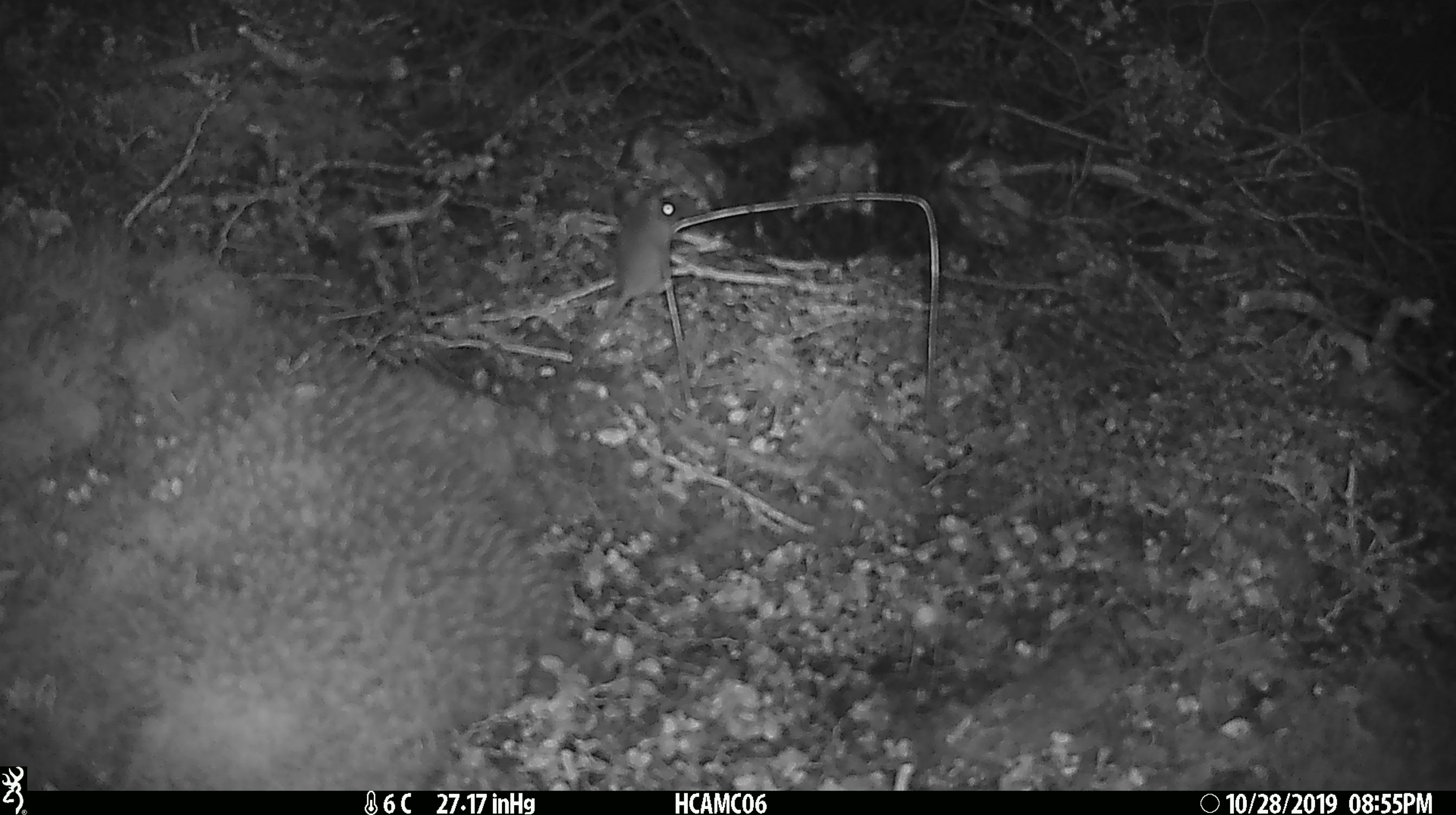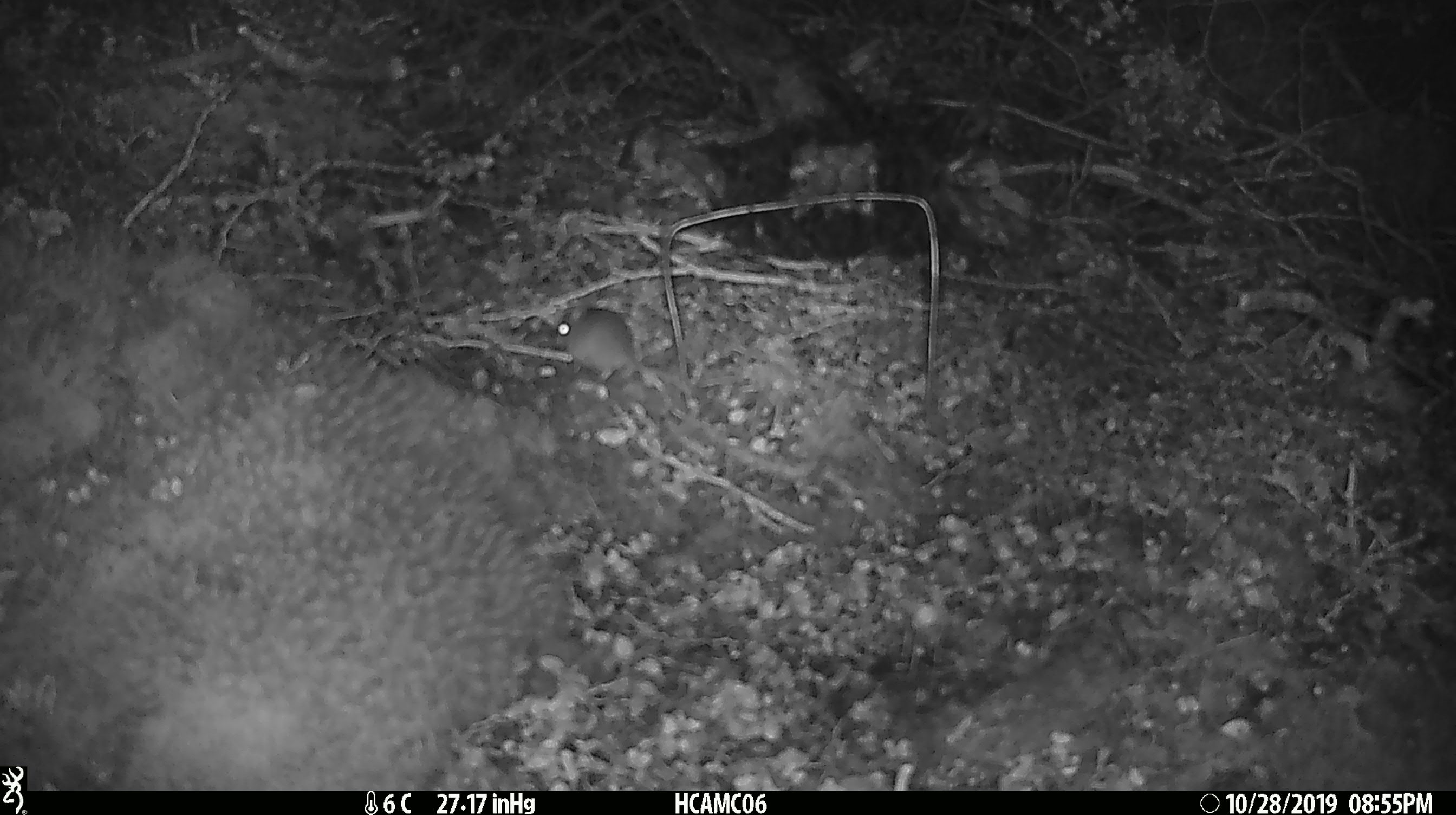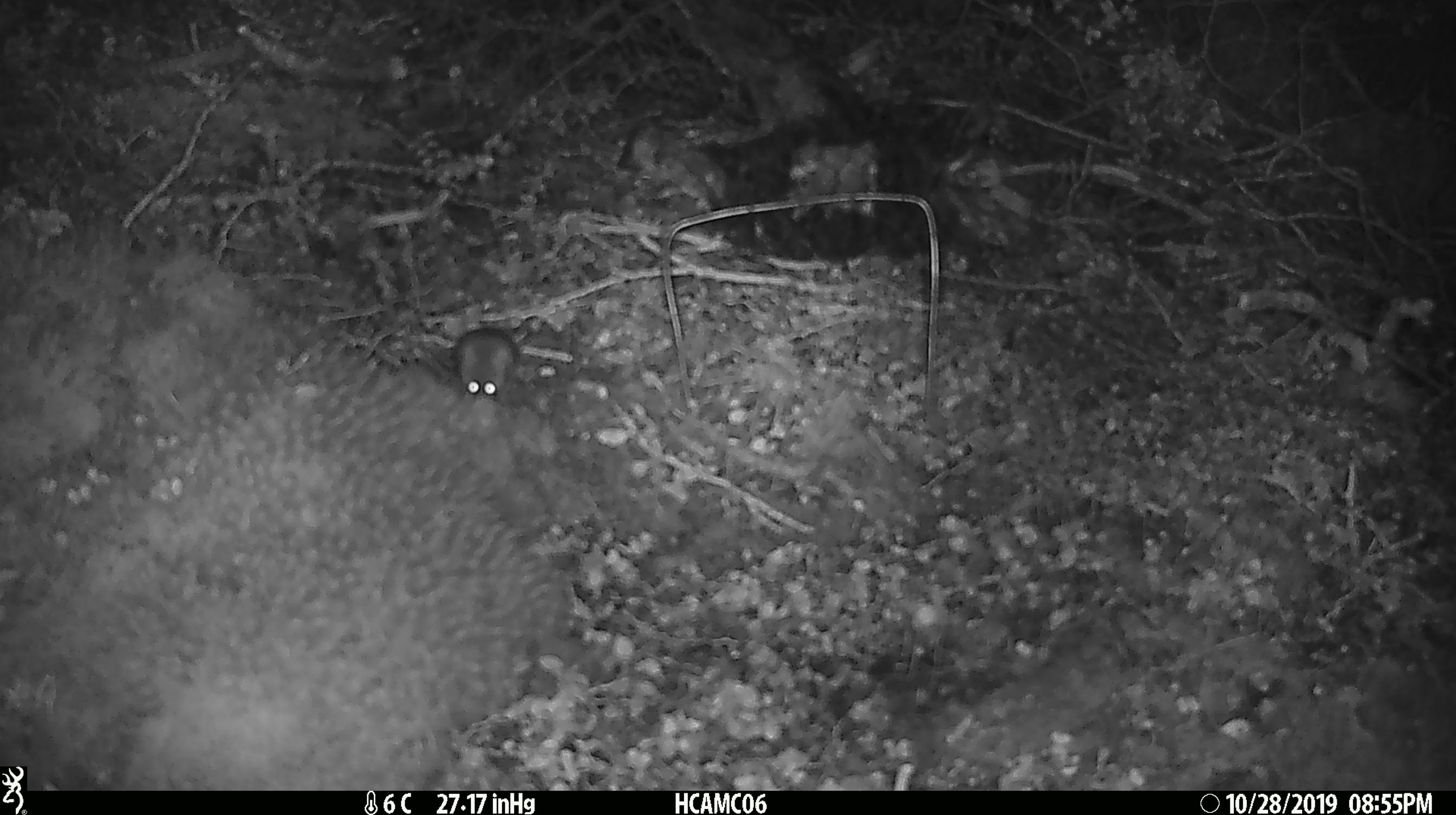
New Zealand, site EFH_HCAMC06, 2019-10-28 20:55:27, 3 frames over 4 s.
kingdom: Animalia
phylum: Chordata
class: Mammalia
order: Rodentia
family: Muridae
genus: Mus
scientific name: Mus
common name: mouse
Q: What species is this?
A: Mouse (Mus).